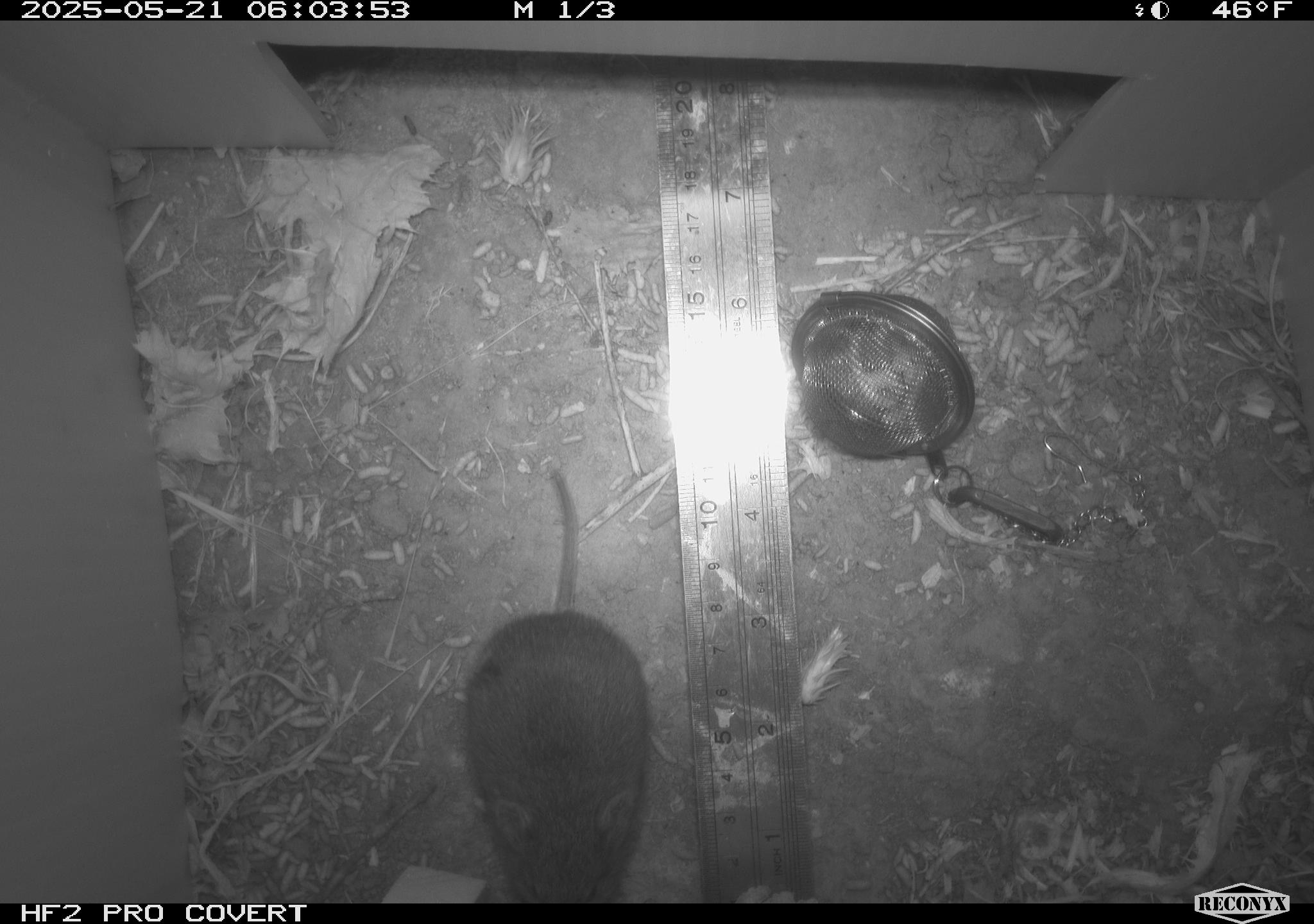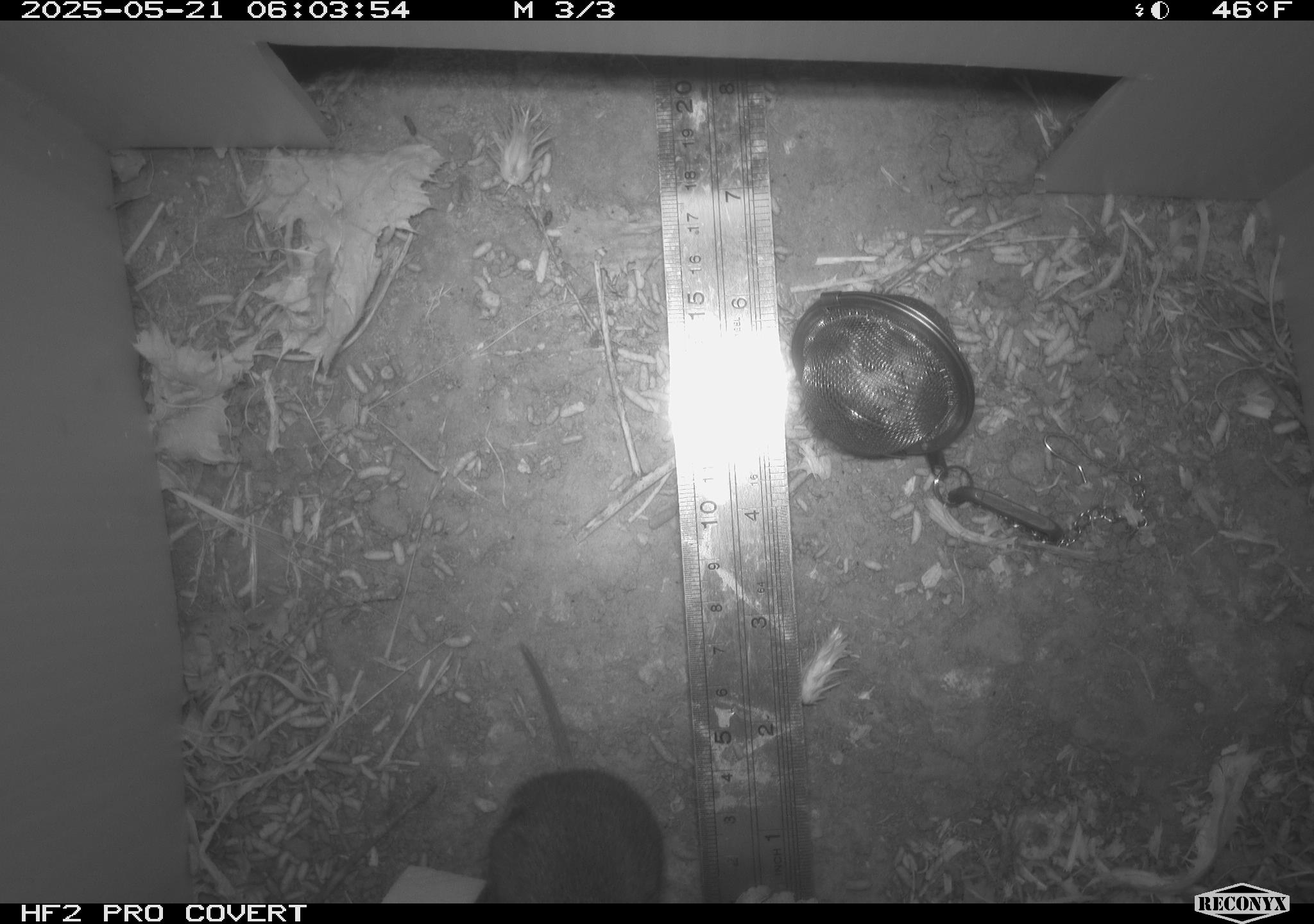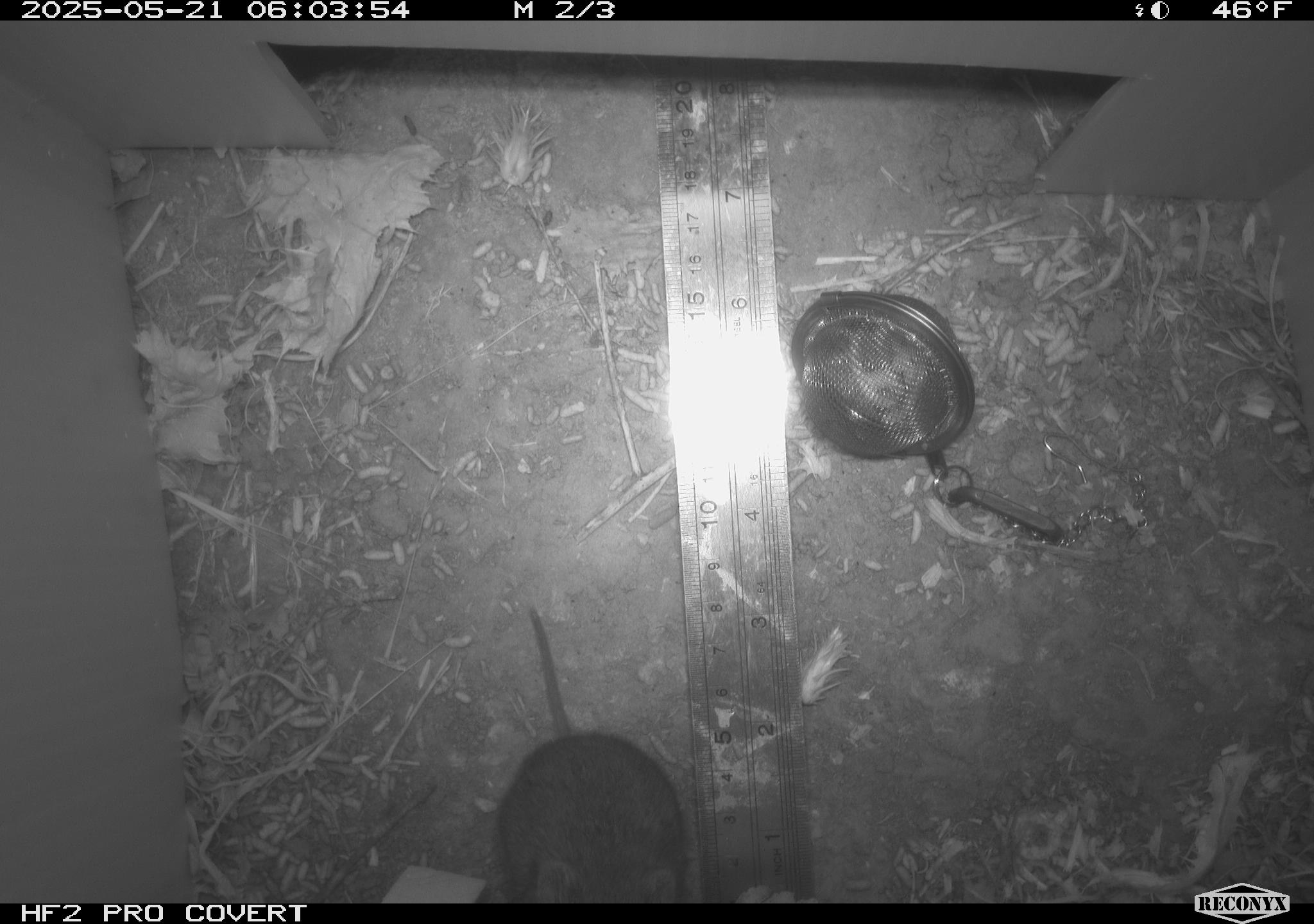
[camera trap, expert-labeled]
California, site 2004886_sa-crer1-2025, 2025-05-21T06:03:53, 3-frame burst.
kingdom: Animalia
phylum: Chordata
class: Mammalia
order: Rodentia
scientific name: Rodentia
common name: rodent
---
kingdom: Animalia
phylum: Chordata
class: Mammalia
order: Rodentia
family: Cricetidae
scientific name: Arvicolinae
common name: voles, lemmings, and muskrats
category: arvicolinae subfamily